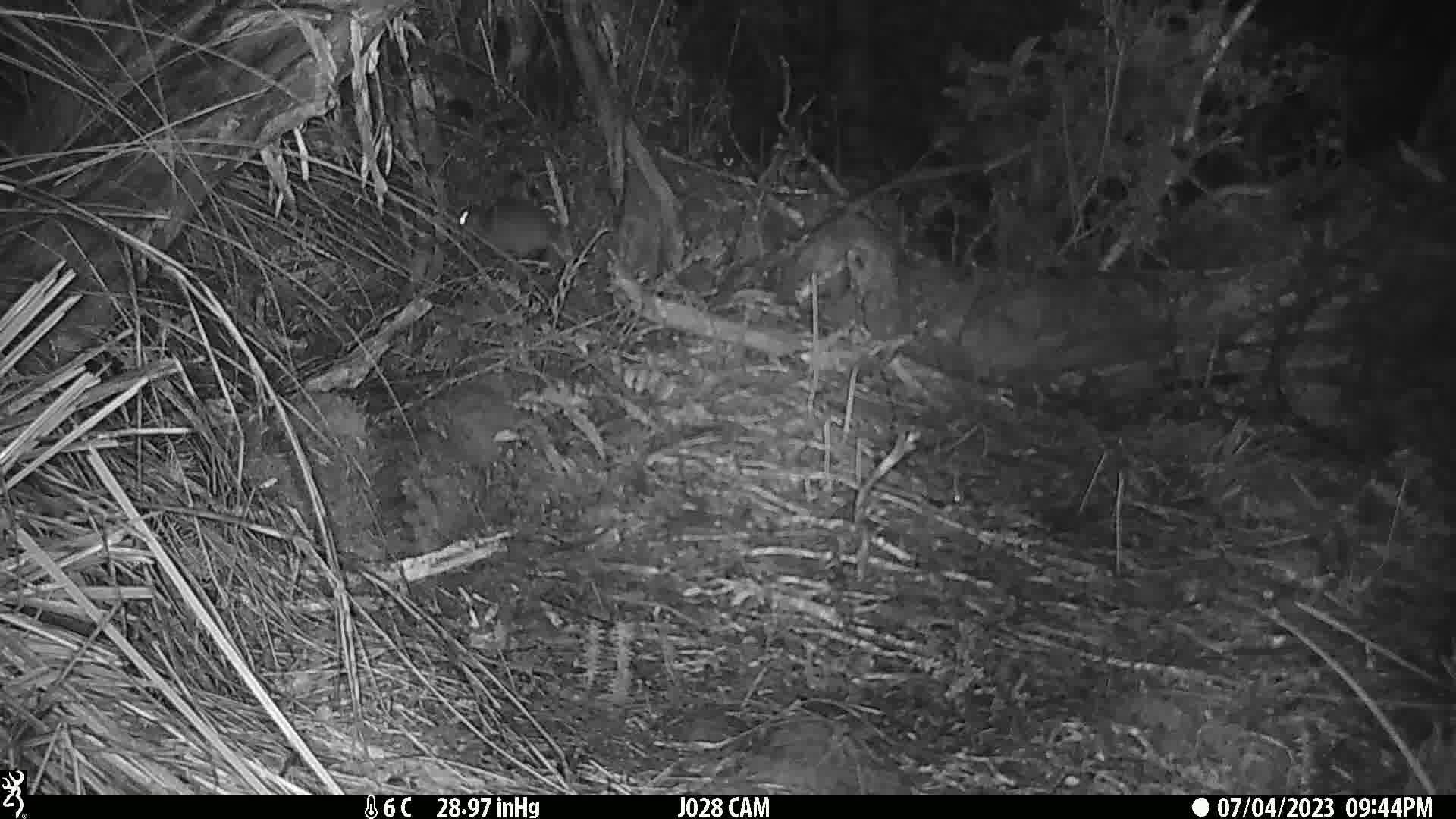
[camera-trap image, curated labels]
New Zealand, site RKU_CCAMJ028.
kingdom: Animalia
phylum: Chordata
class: Mammalia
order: Rodentia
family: Muridae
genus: Rattus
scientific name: Rattus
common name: rat